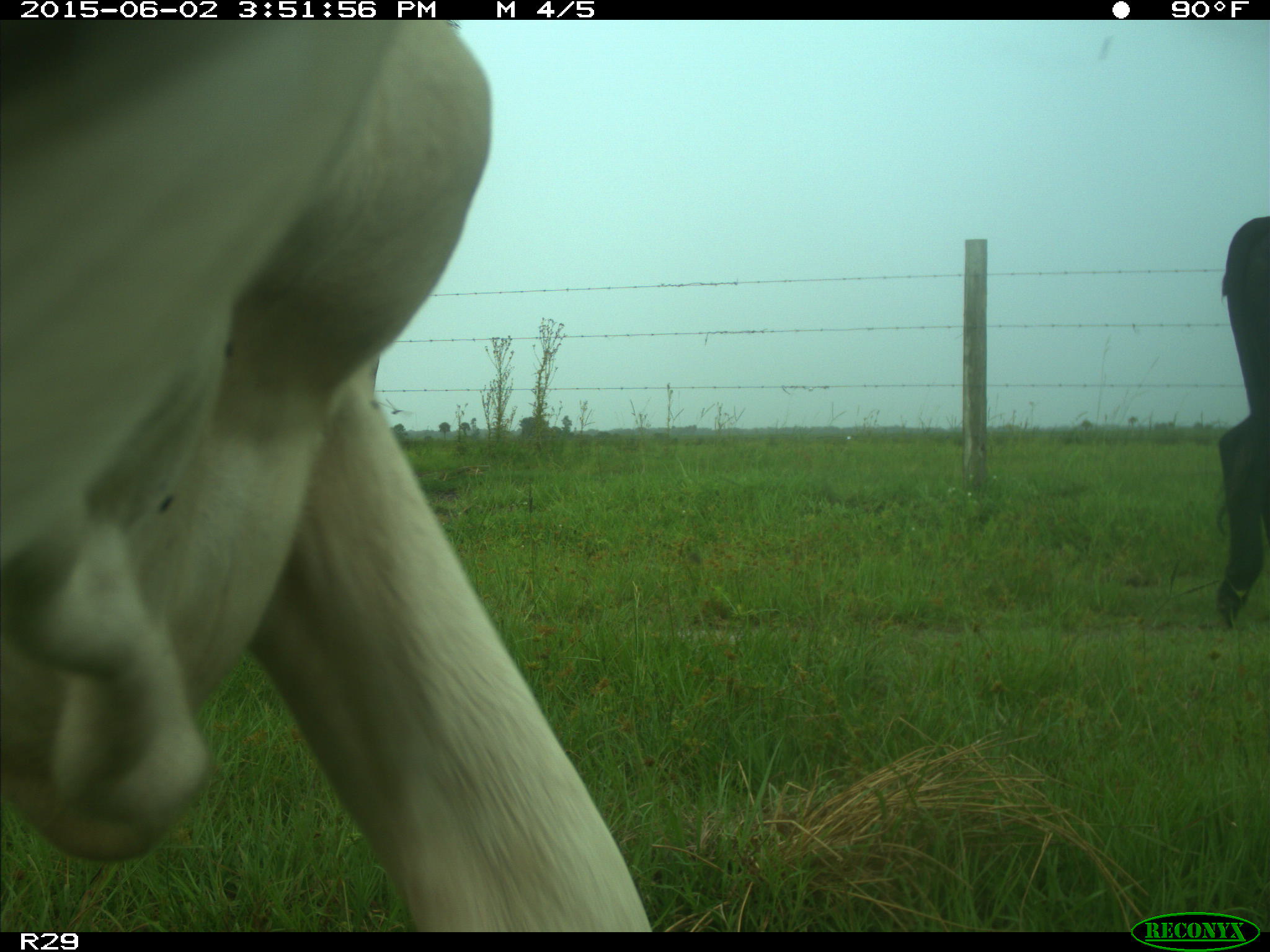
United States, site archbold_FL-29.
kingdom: Animalia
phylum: Chordata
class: Mammalia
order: Artiodactyla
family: Bovidae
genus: Bos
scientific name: Bos taurus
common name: domestic cow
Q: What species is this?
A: Bos taurus (domestic cow).